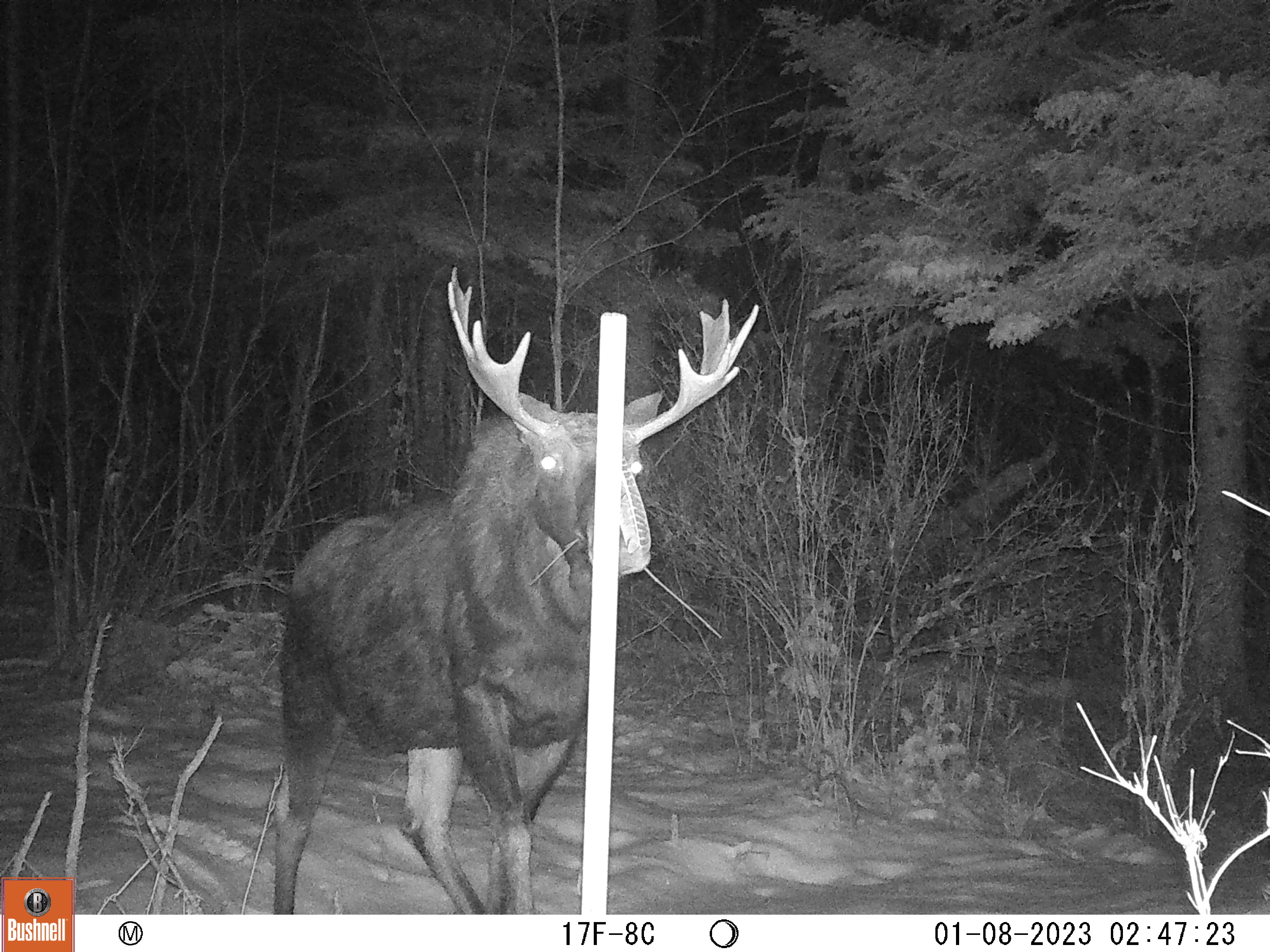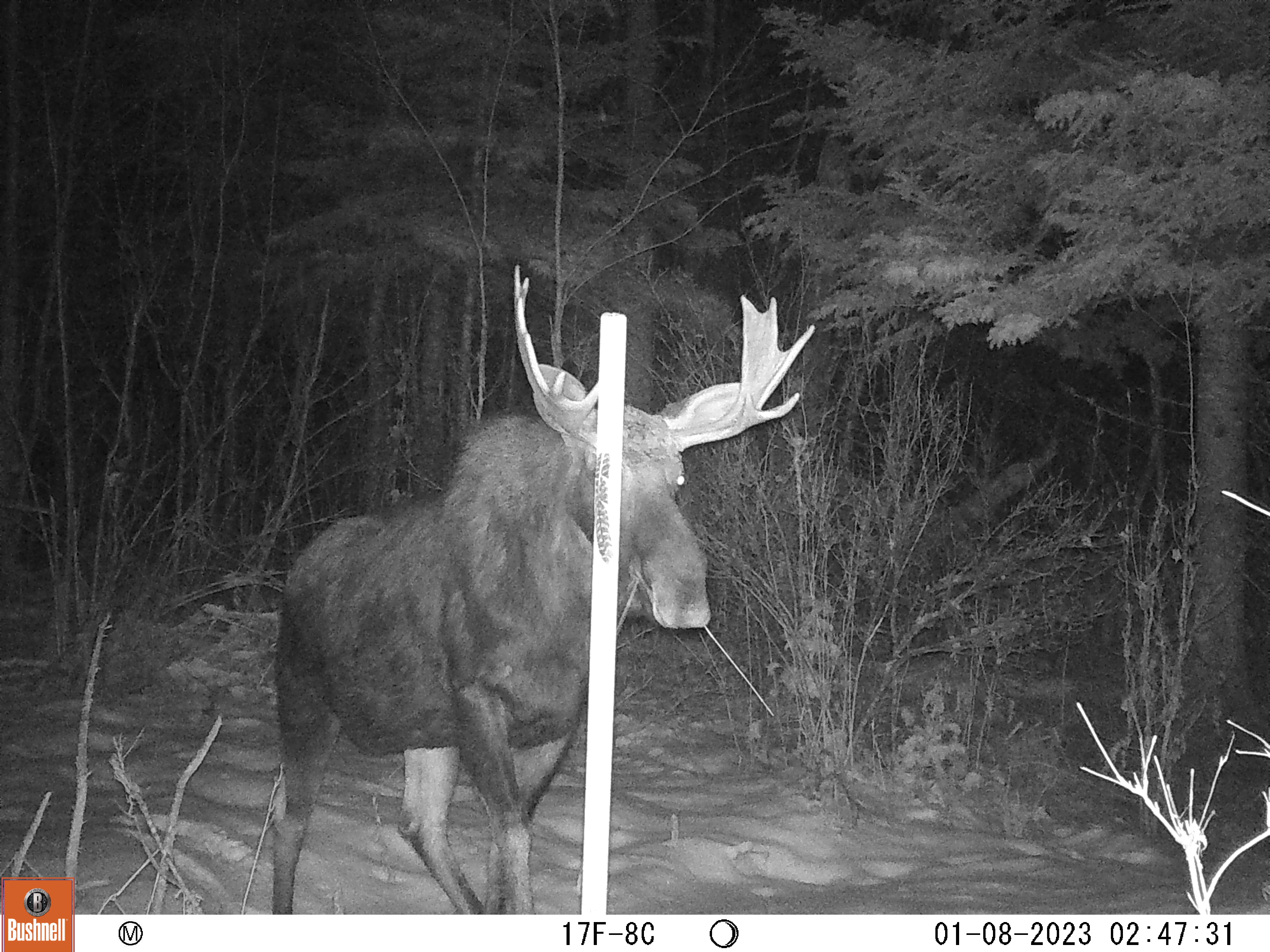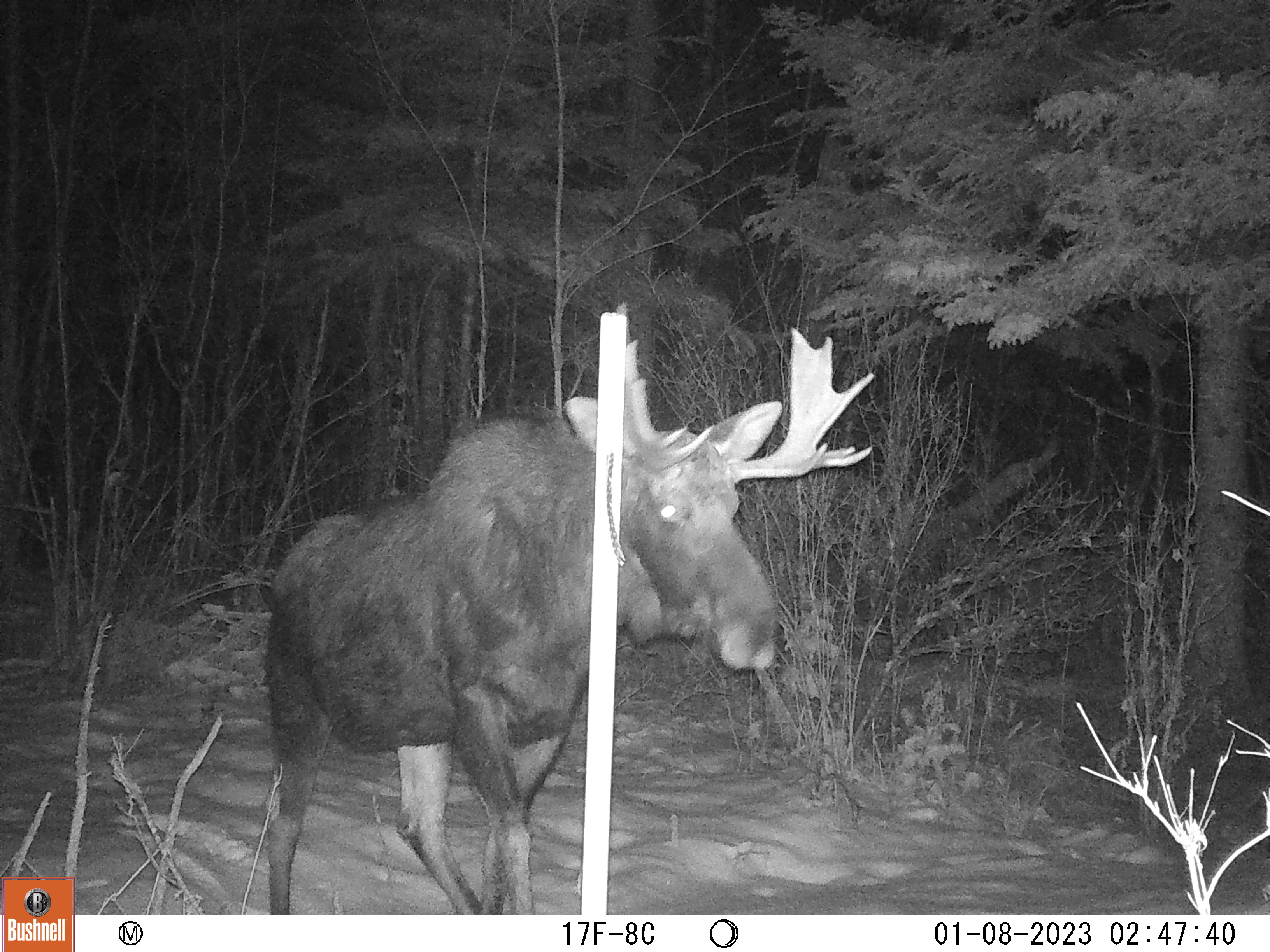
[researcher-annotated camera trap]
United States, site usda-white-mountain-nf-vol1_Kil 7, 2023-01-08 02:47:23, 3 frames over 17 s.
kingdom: Animalia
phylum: Chordata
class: Mammalia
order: Artiodactyla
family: Cervidae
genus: Alces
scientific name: Alces alces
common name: moose